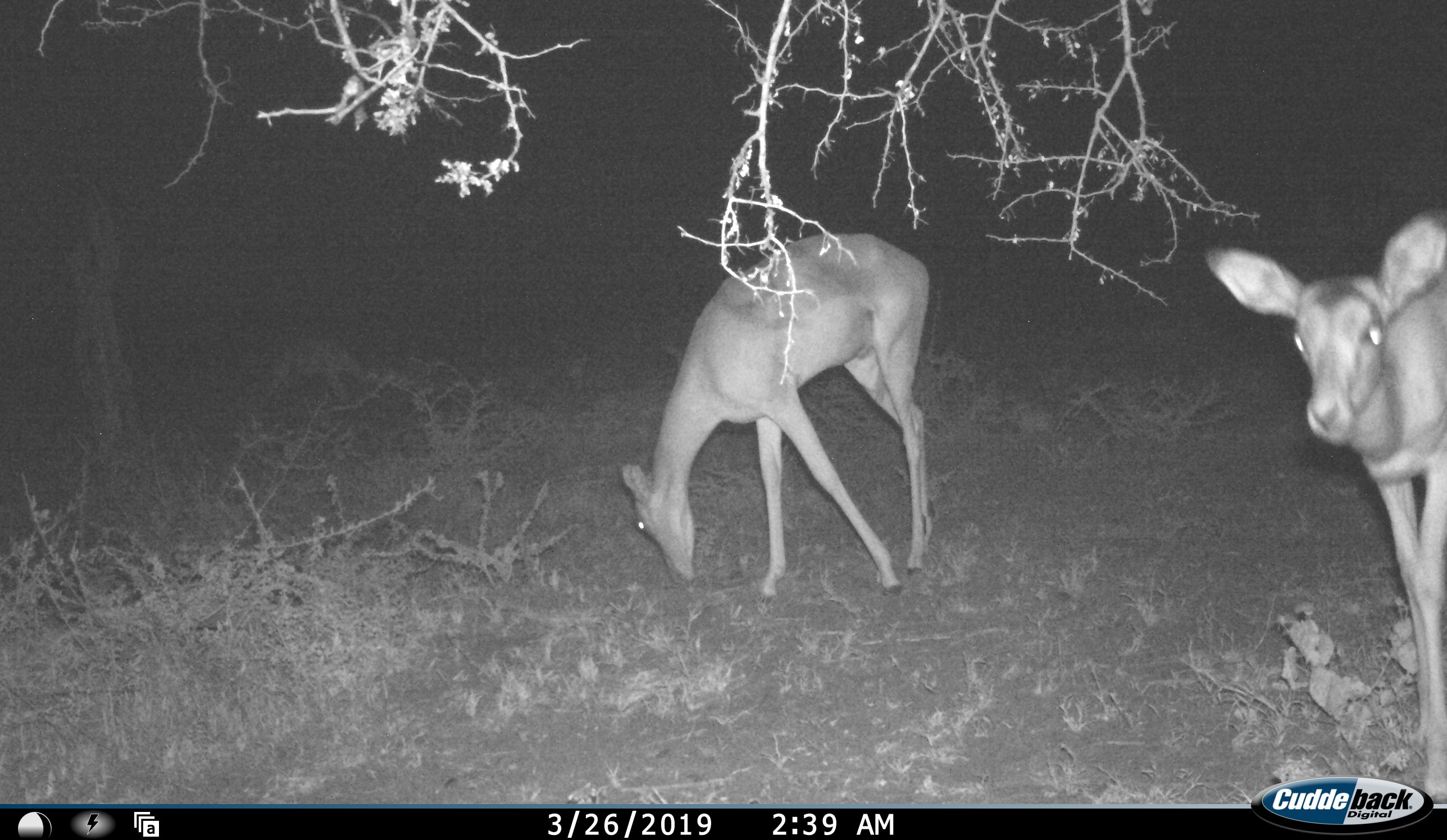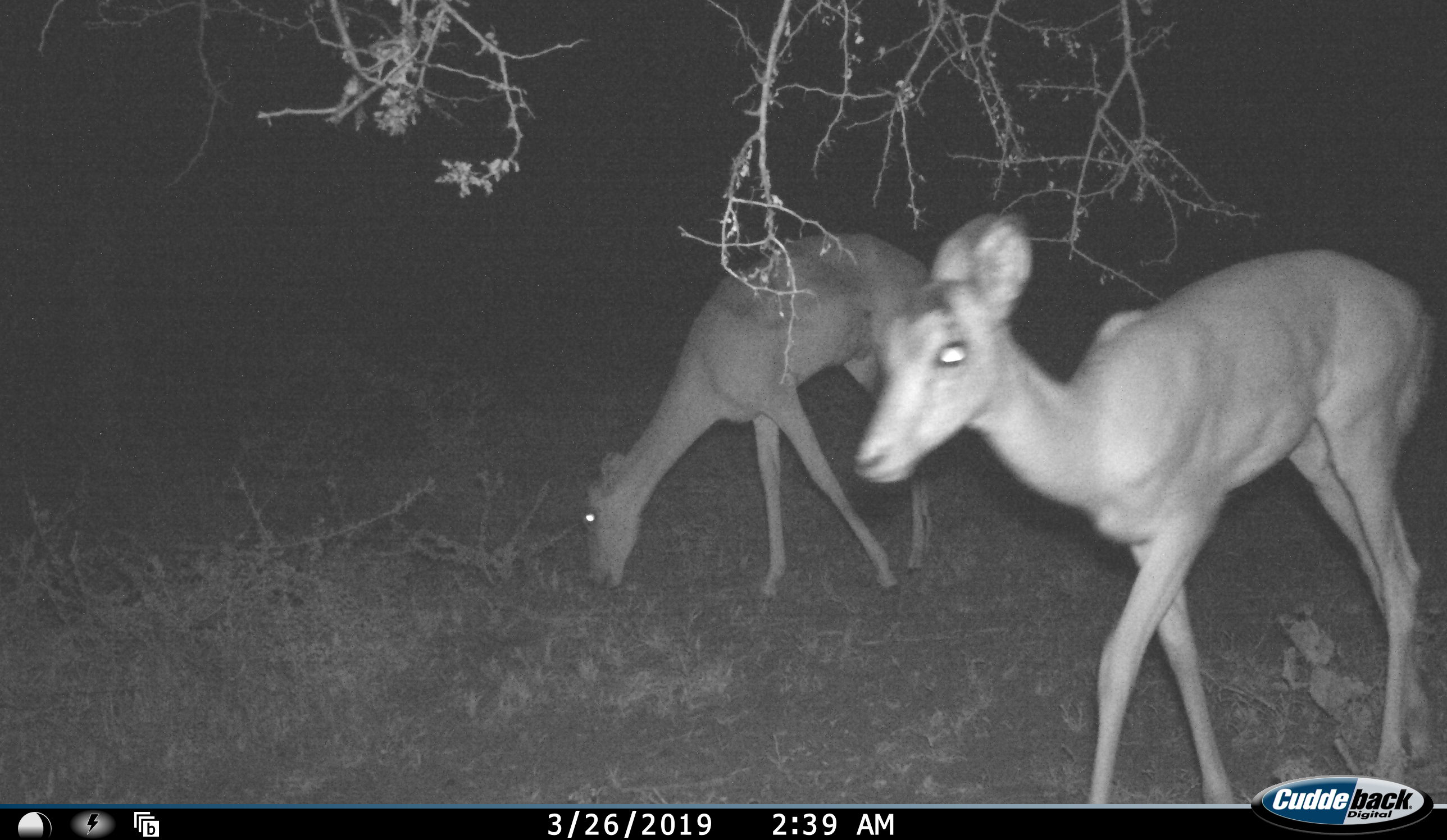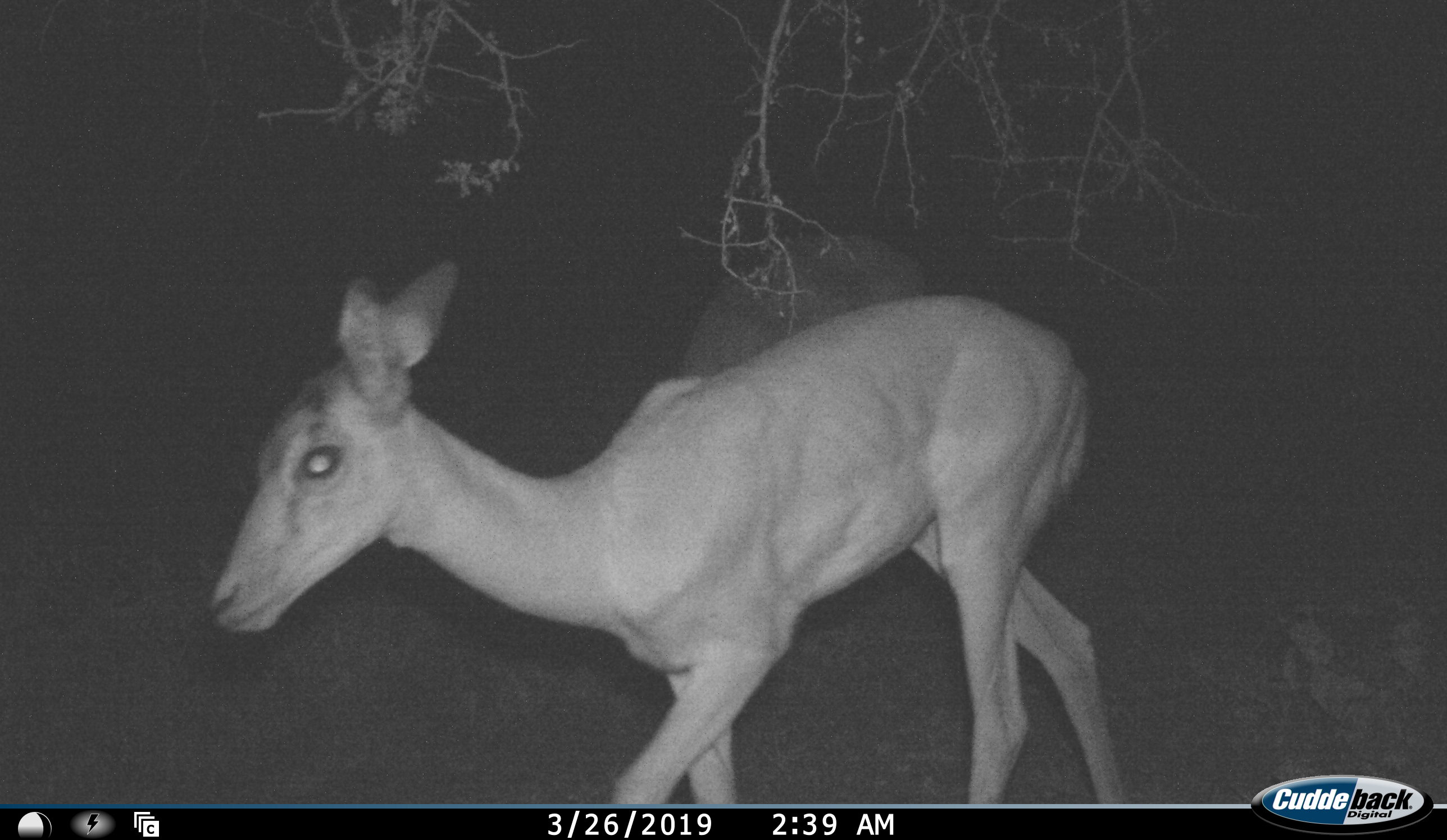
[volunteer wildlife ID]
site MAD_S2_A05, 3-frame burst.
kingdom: Animalia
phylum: Chordata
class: Mammalia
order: Artiodactyla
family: Bovidae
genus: Aepyceros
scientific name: Aepyceros melampus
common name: impala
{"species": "impala (Aepyceros melampus)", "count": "2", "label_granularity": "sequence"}